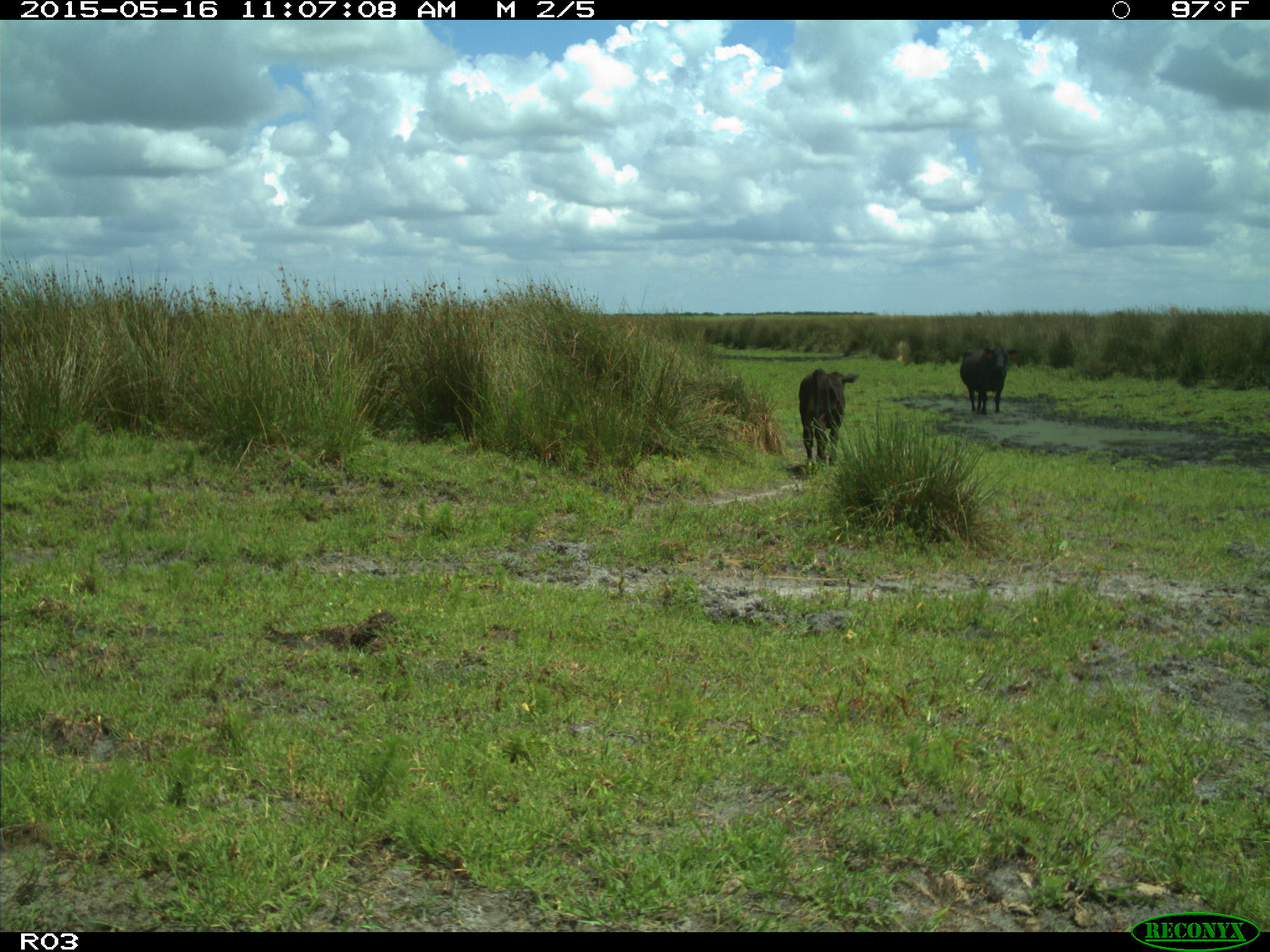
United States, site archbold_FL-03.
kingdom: Animalia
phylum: Chordata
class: Mammalia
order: Artiodactyla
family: Bovidae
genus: Bos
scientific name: Bos taurus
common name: domestic cow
Bos taurus (domestic cow).